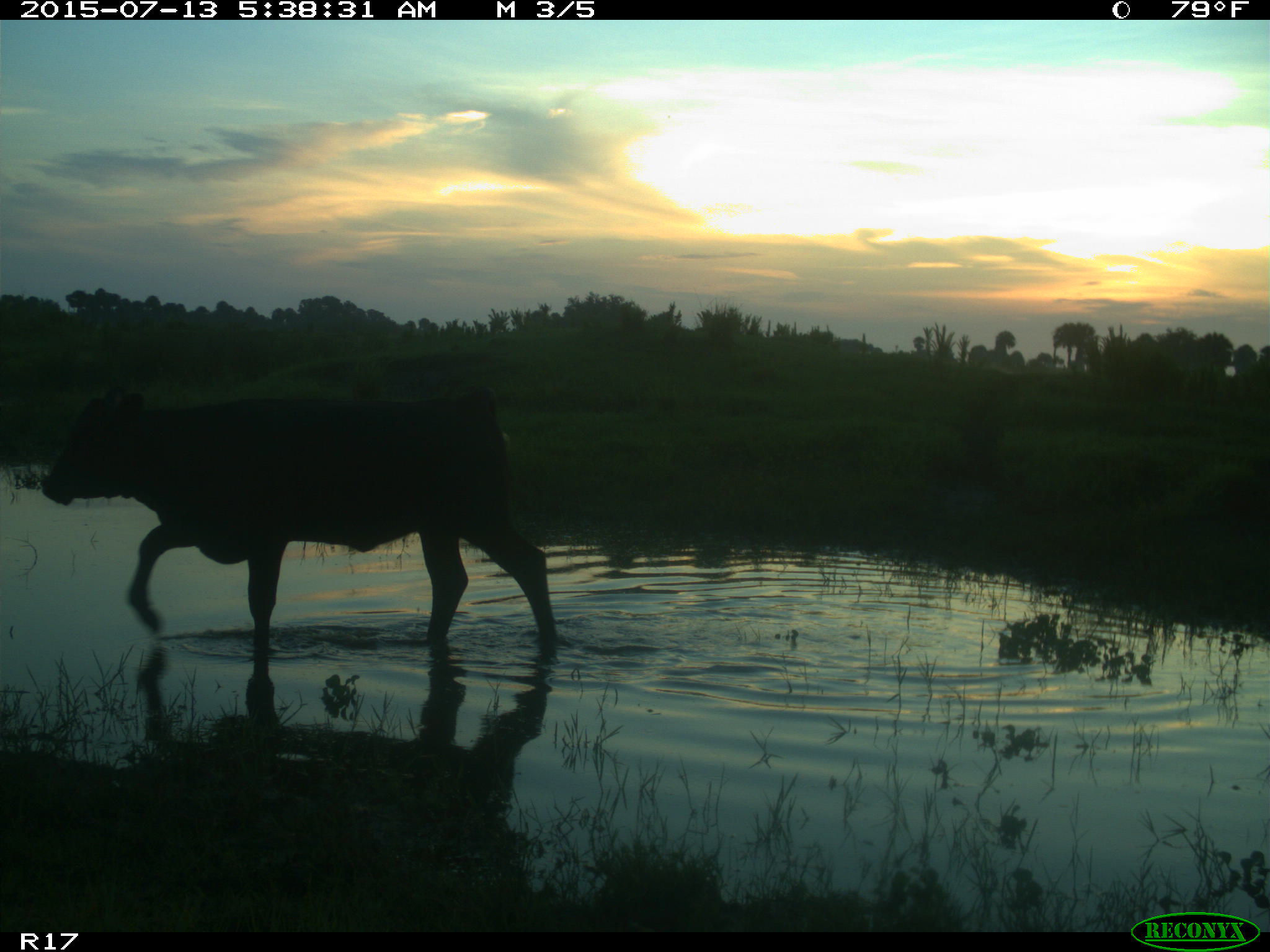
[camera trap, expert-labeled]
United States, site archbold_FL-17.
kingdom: Animalia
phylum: Chordata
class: Mammalia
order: Artiodactyla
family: Bovidae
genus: Bos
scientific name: Bos taurus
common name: domestic cow